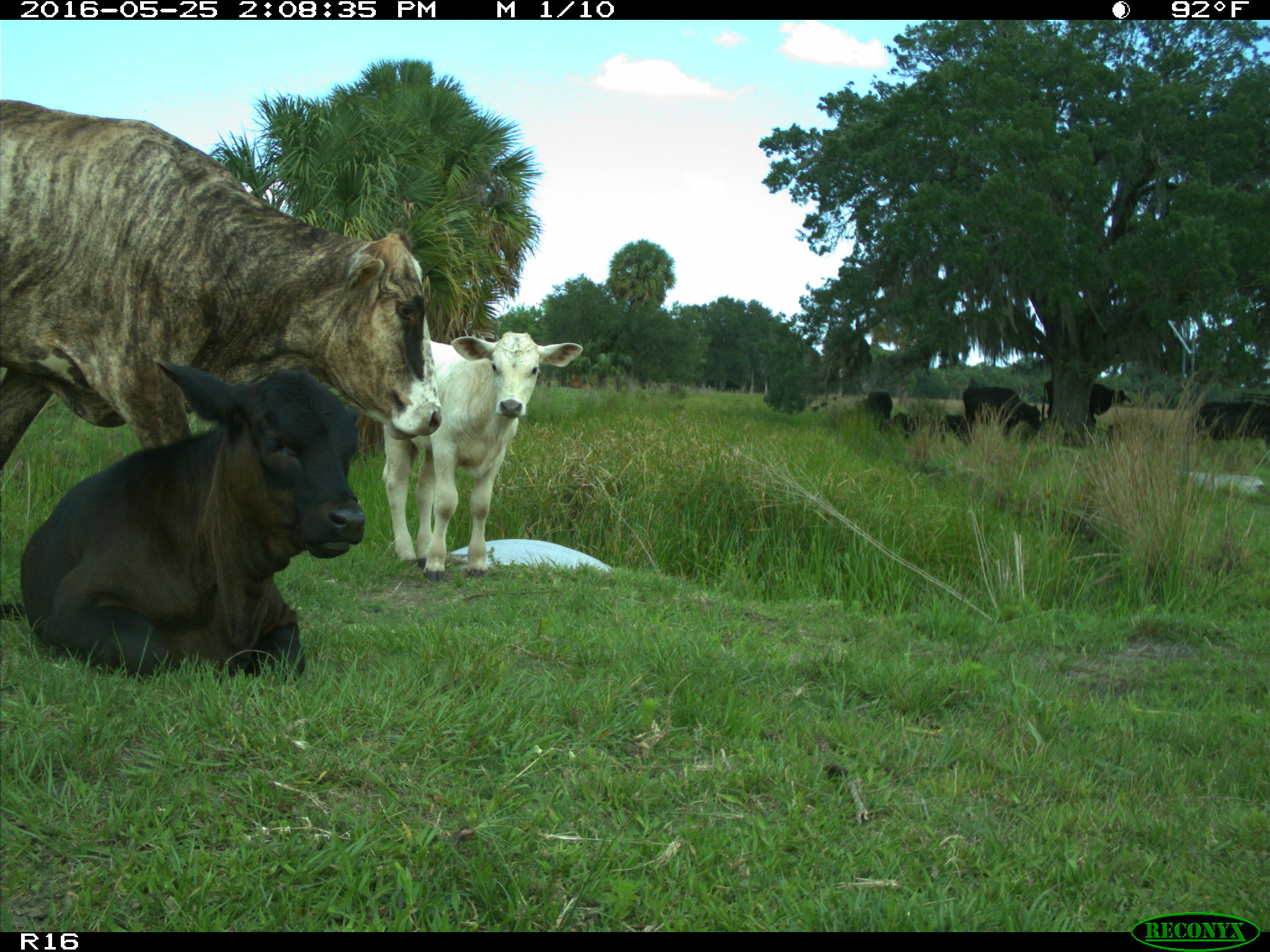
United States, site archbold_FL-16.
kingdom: Animalia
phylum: Chordata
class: Mammalia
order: Artiodactyla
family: Bovidae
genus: Bos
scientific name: Bos taurus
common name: domestic cow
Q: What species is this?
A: Bos taurus (domestic cow).